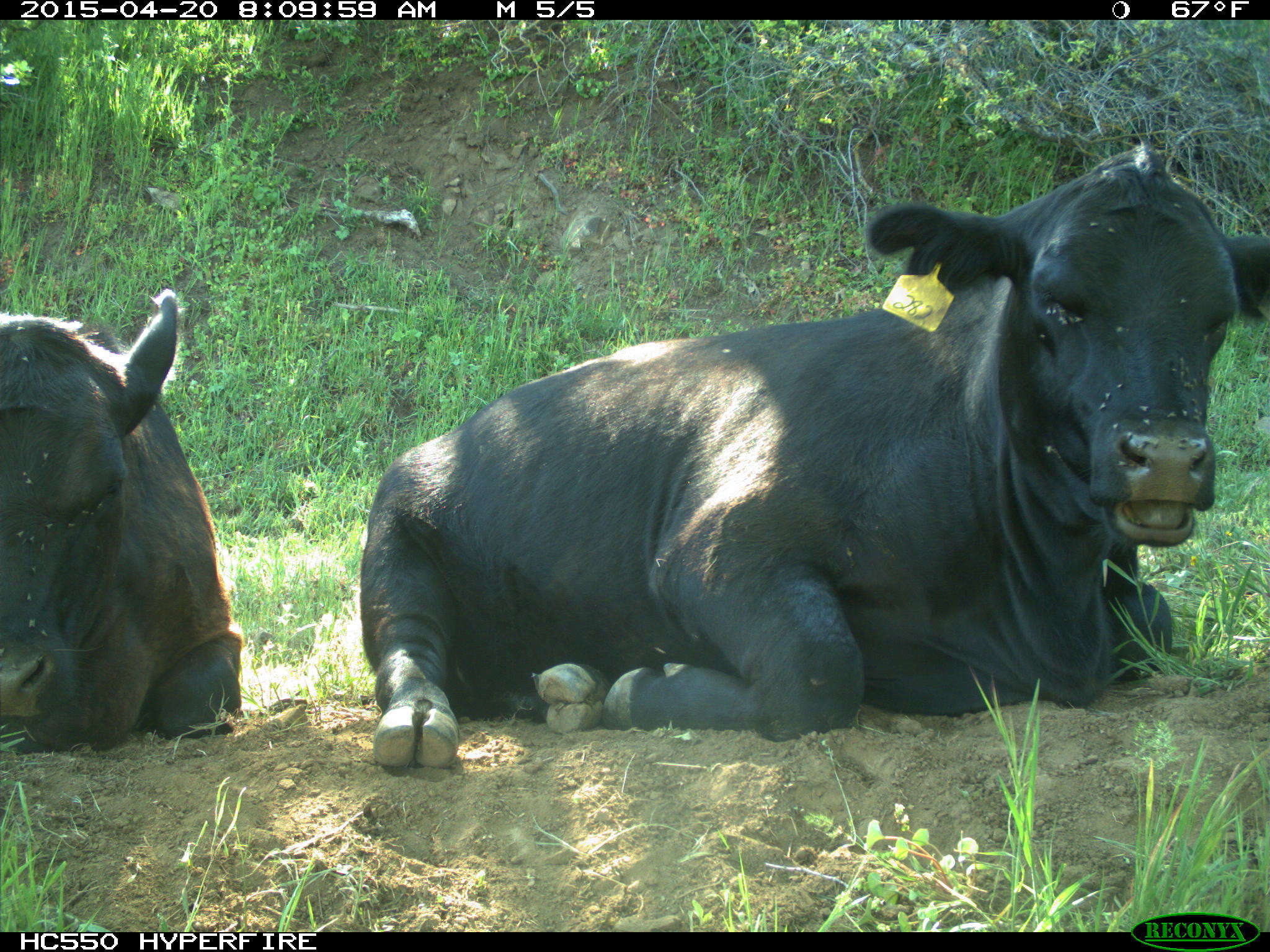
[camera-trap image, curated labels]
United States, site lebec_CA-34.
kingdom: Animalia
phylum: Chordata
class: Mammalia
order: Artiodactyla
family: Bovidae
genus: Bos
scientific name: Bos taurus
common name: domestic cow